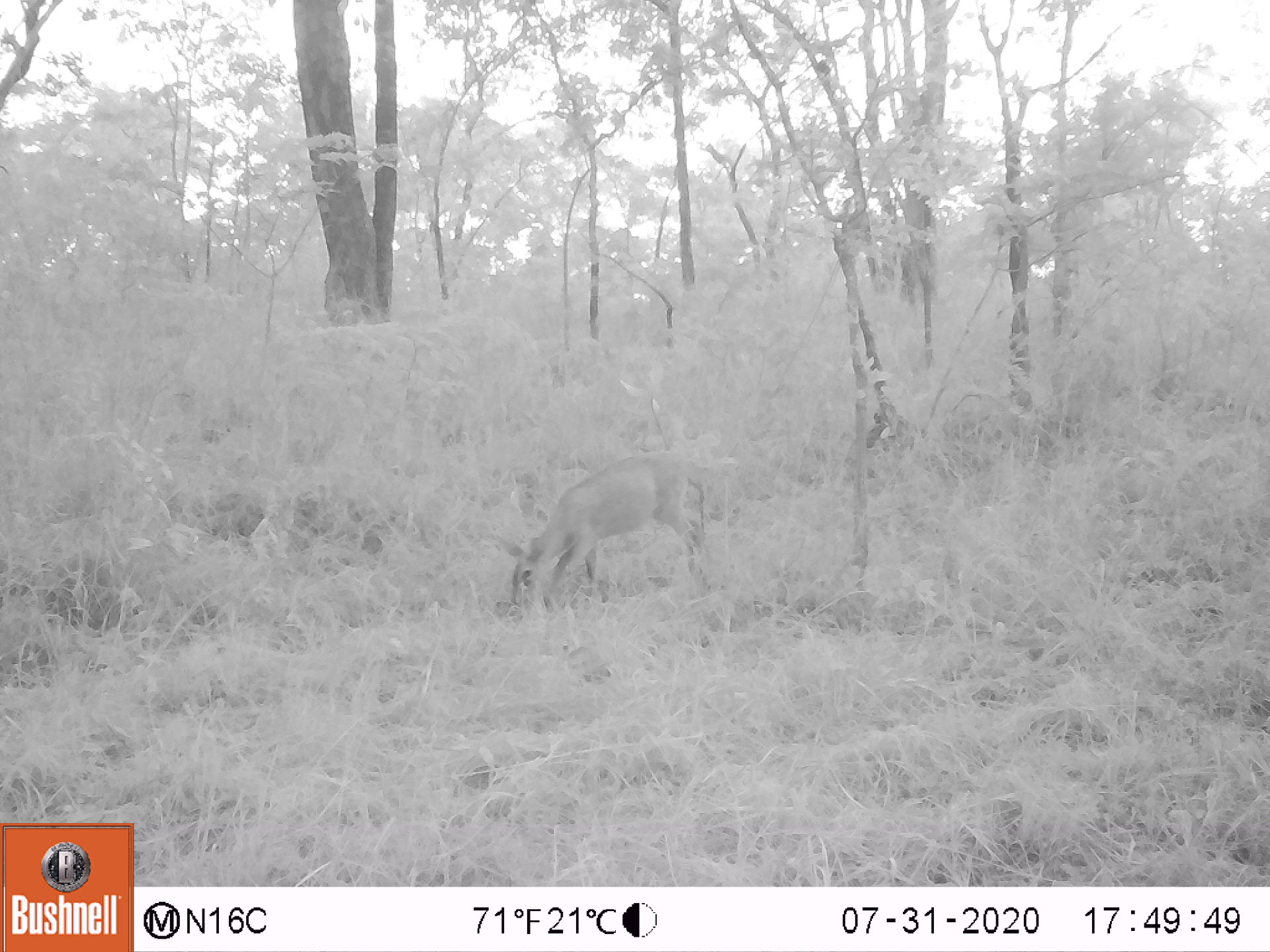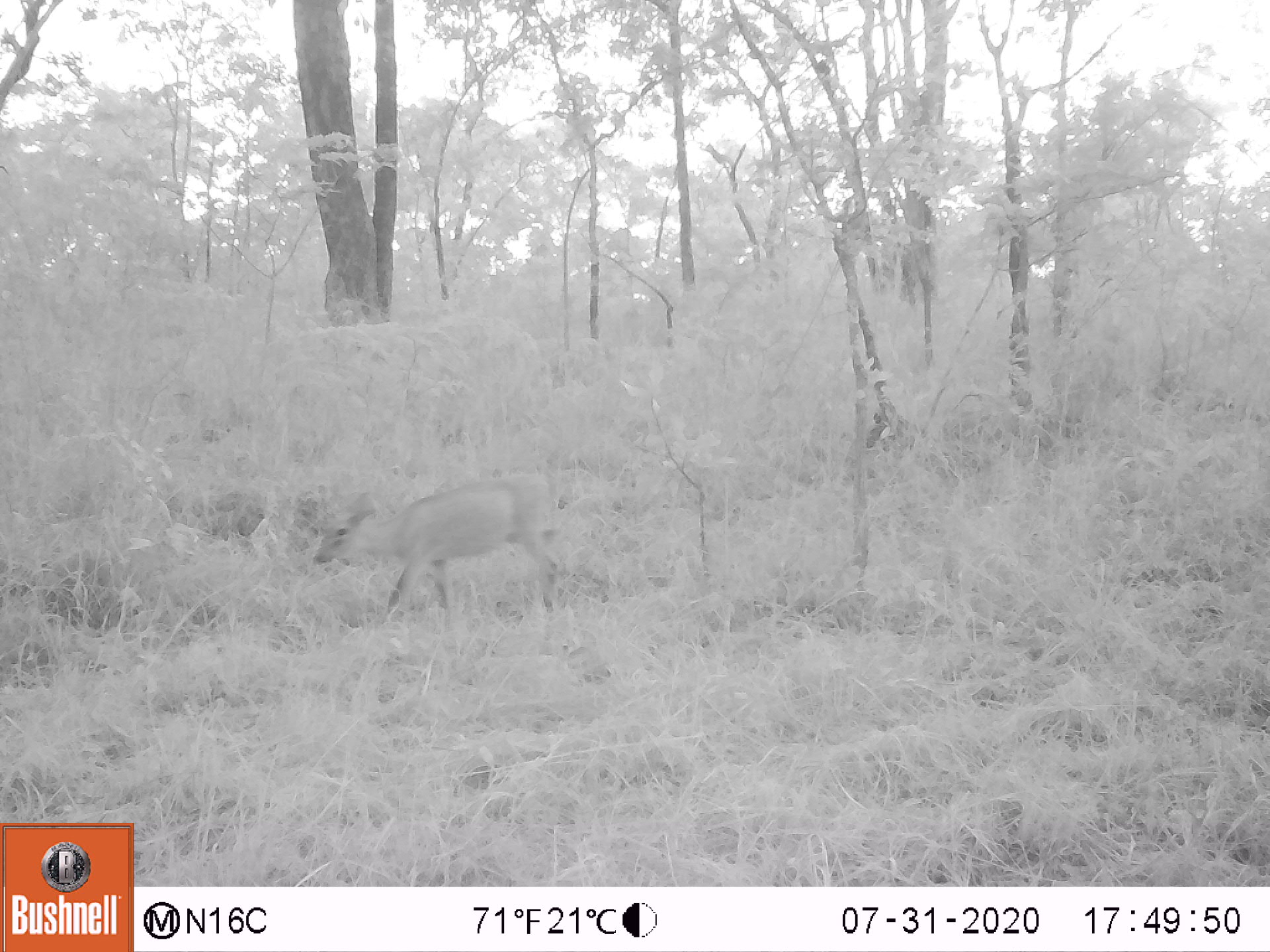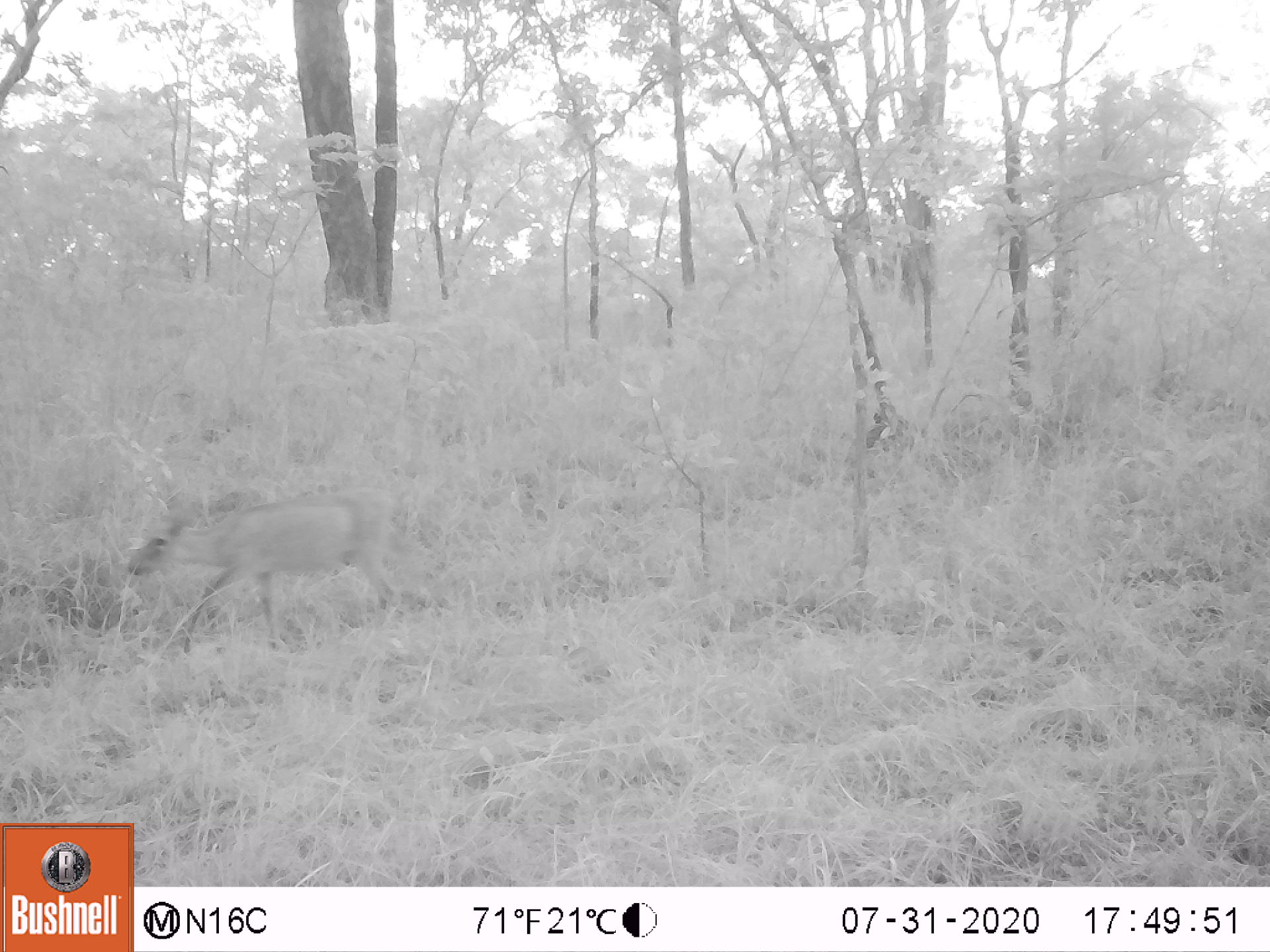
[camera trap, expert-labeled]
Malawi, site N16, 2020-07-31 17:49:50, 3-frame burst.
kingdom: Animalia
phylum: Chordata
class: Mammalia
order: Artiodactyla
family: Bovidae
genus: Sylvicapra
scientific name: Sylvicapra grimmia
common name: common duiker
Common duiker (Sylvicapra grimmia), count 1.